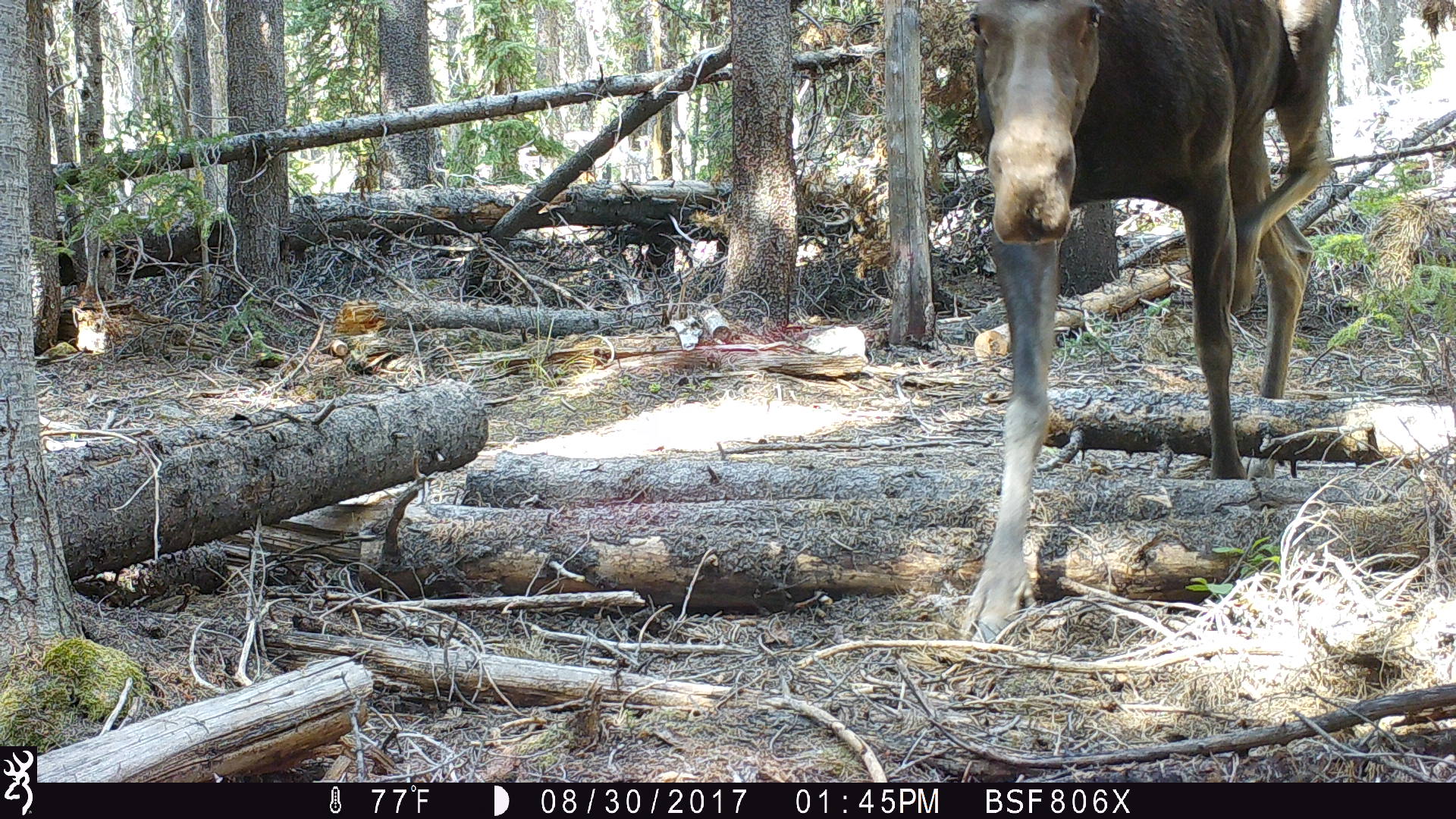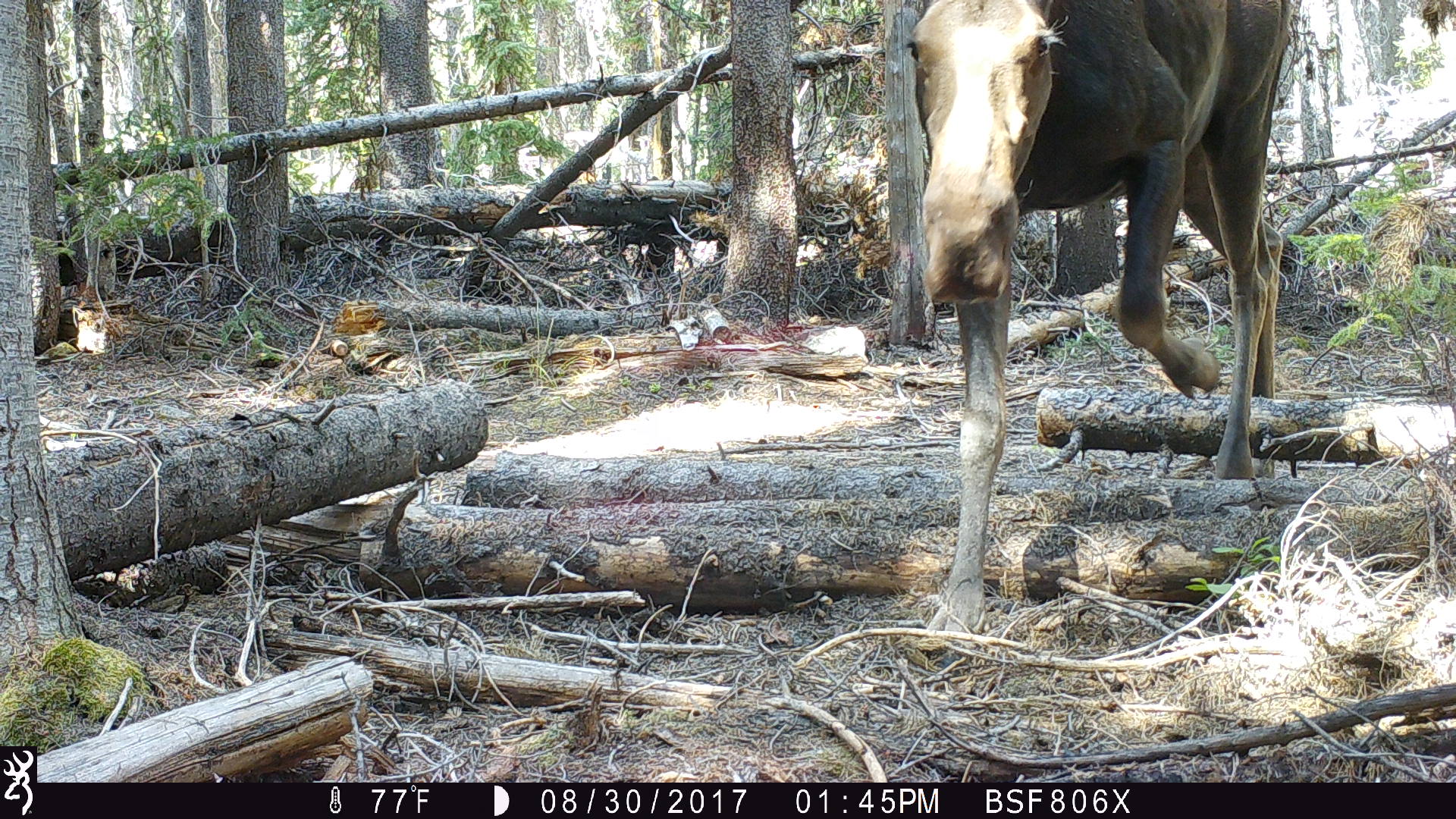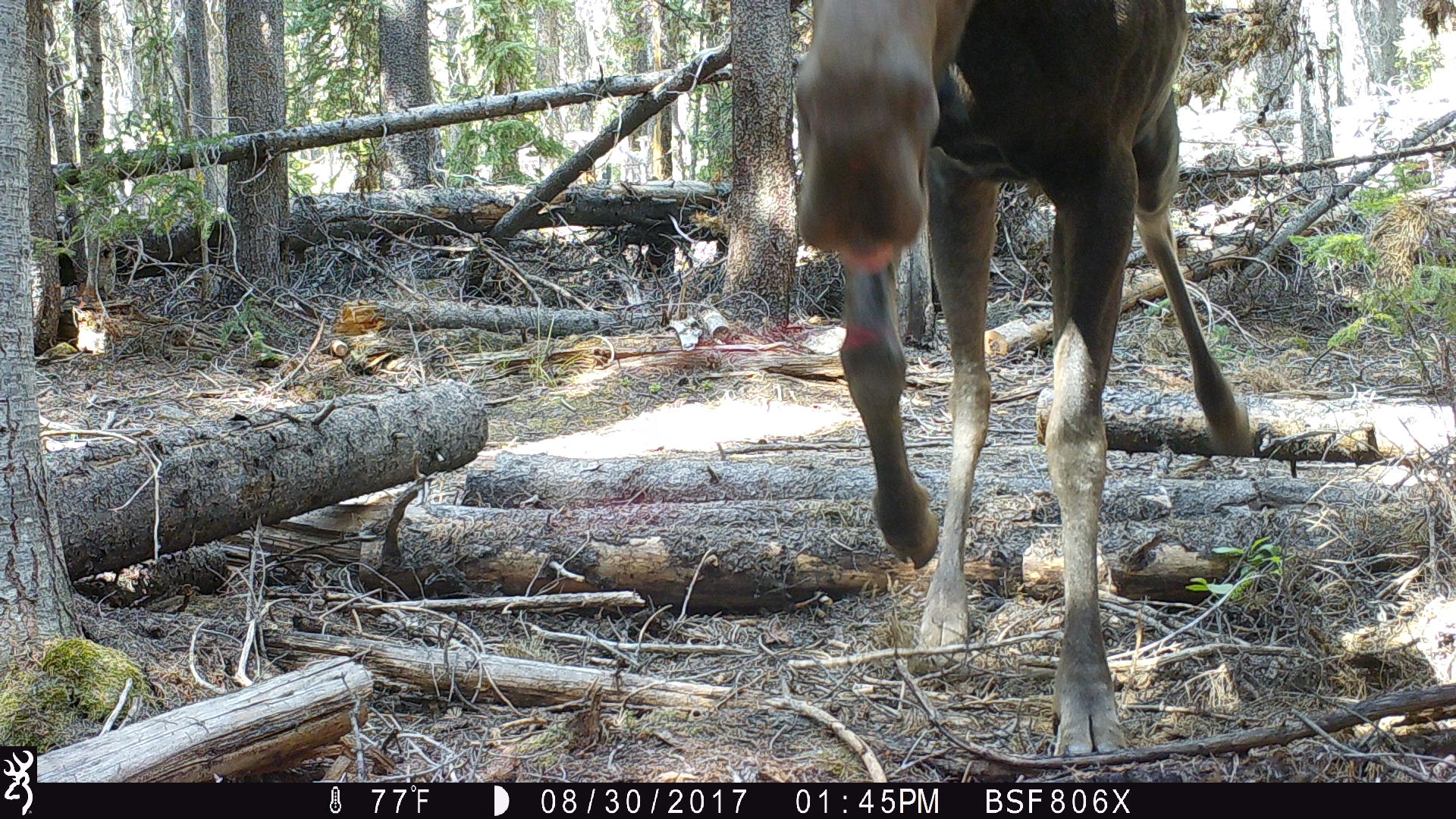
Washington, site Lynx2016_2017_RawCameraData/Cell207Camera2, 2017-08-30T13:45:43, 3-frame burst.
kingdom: Animalia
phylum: Chordata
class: Mammalia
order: Artiodactyla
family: Cervidae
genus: Alces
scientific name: Alces alces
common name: moose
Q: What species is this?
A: Alces alces (moose).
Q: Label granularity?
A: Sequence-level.